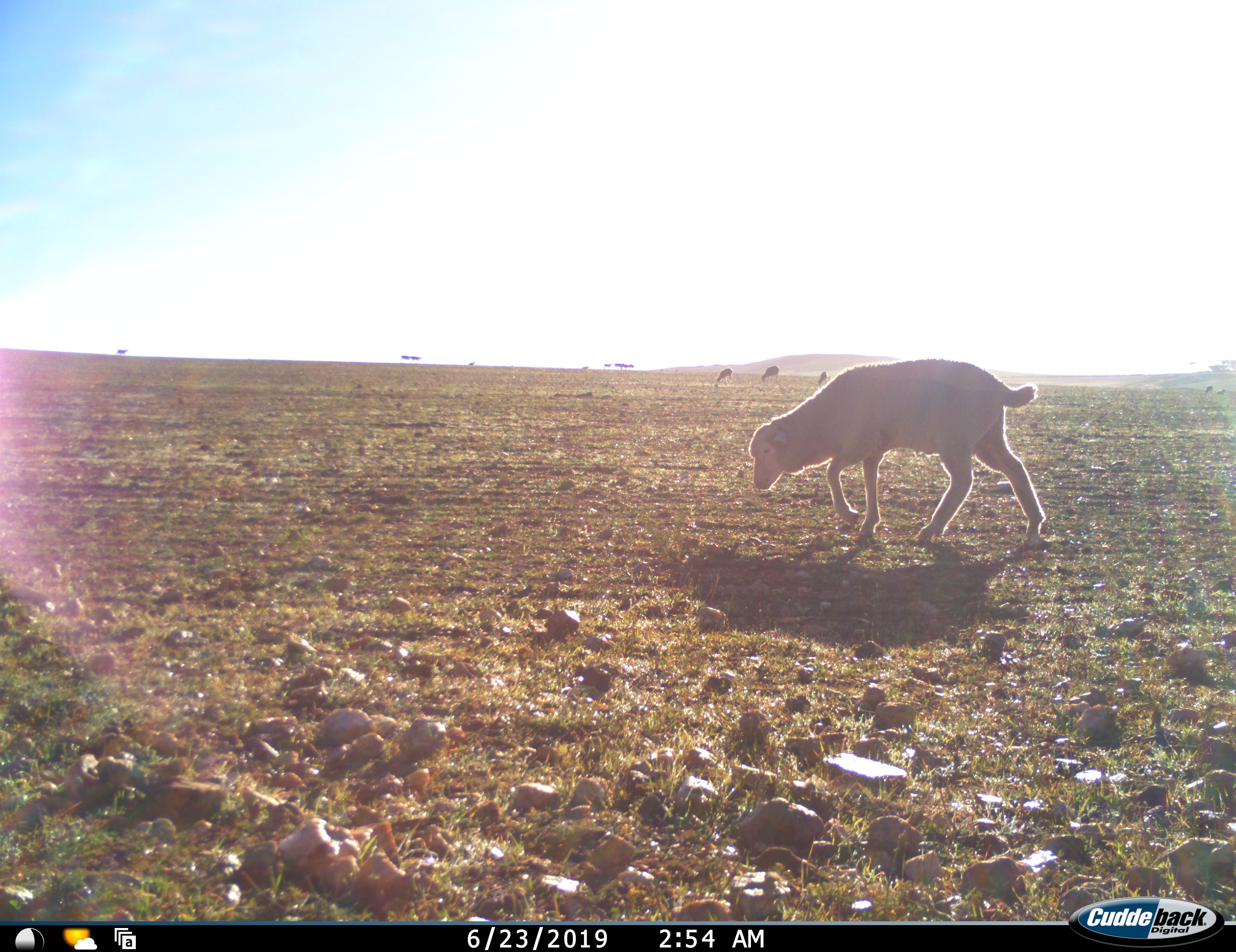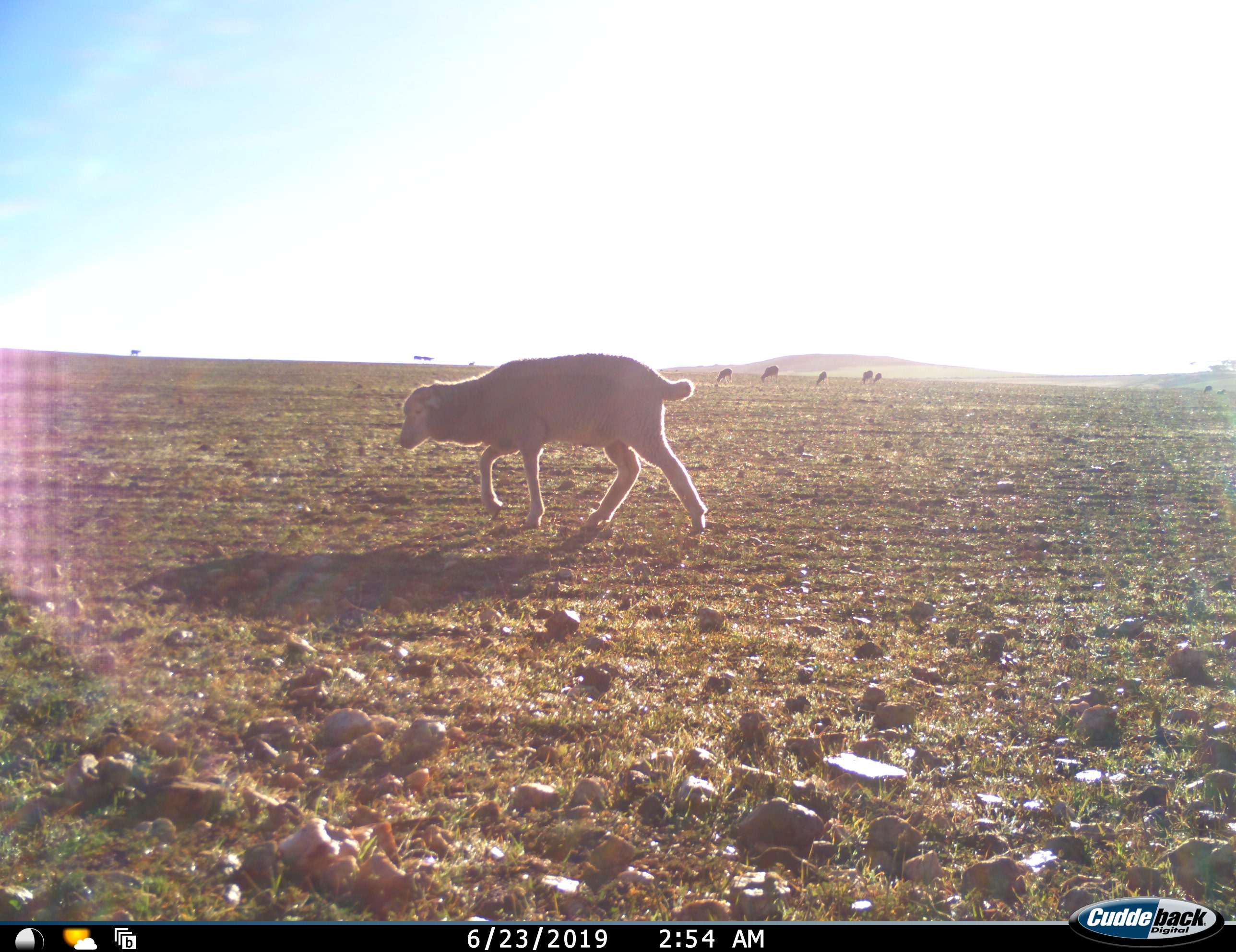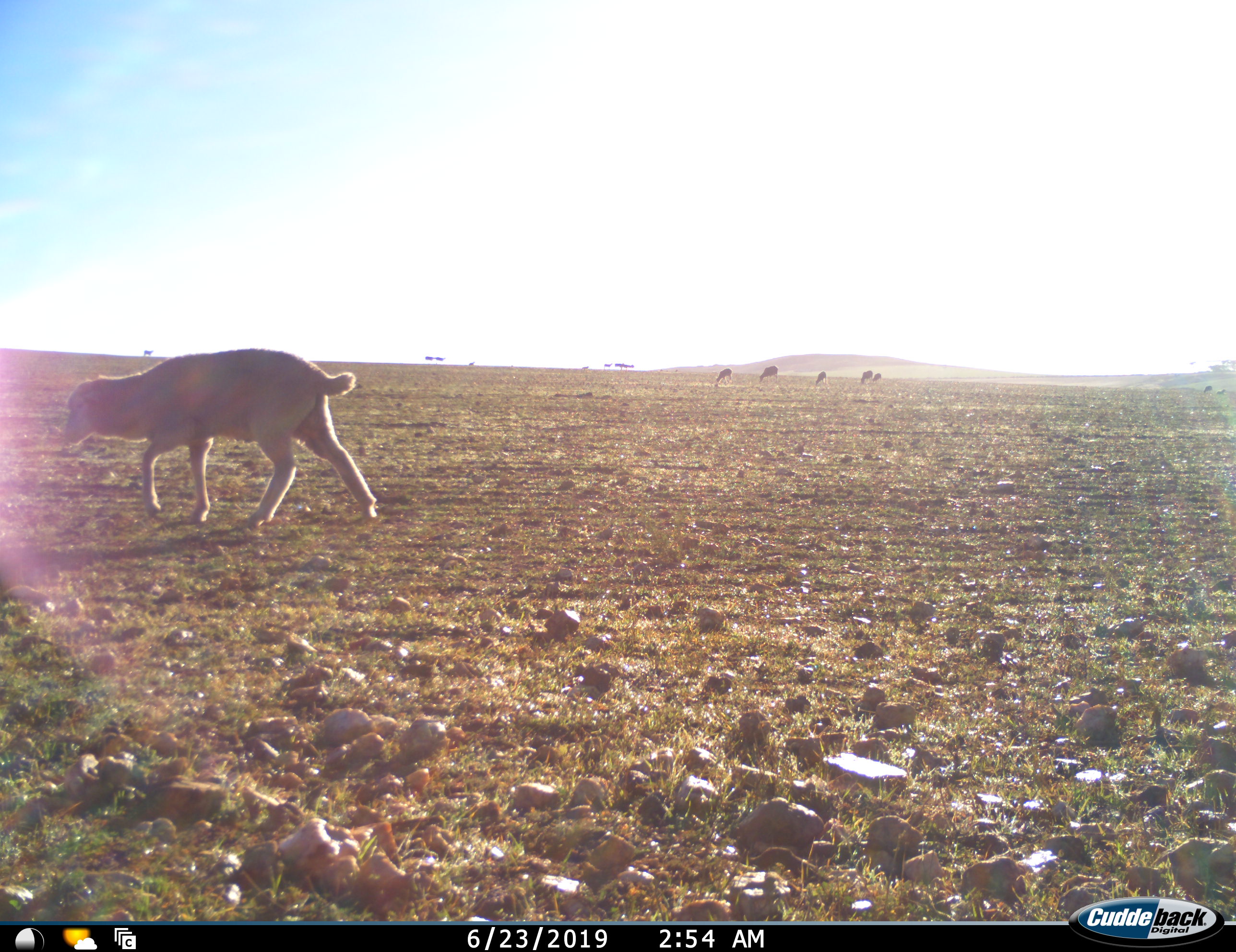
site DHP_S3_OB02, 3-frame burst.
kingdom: Animalia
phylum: Chordata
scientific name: Vertebrata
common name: domestic animal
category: domesticanimal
Domesticanimal (domestic animal) (Vertebrata), count 6. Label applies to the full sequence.